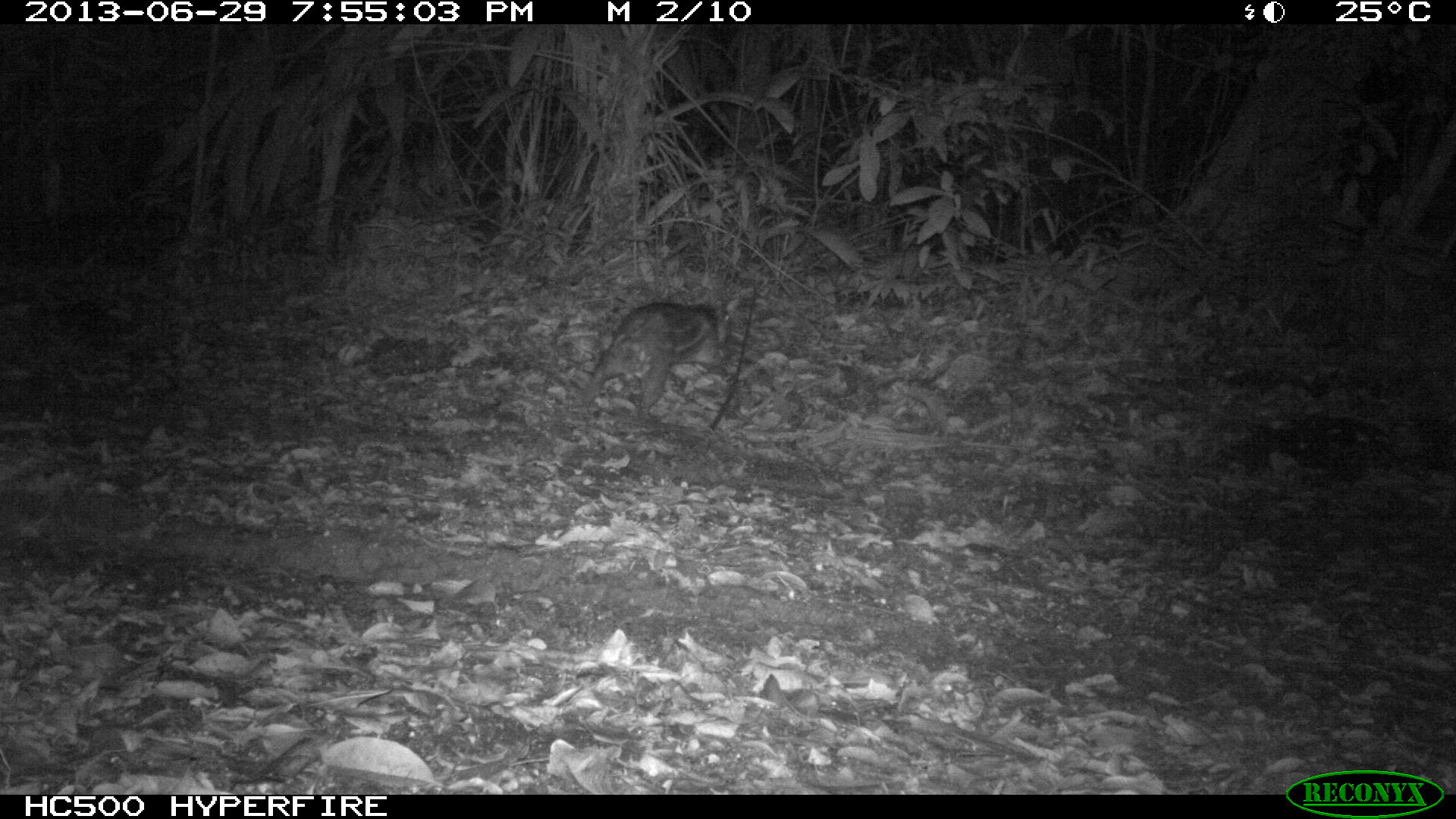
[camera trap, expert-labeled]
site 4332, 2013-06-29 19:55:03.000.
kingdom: Animalia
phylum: Chordata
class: Mammalia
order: Rodentia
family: Cuniculidae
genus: Cuniculus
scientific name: Cuniculus paca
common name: lowland paca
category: agouti paca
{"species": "agouti paca (lowland paca) (Cuniculus paca)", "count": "1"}